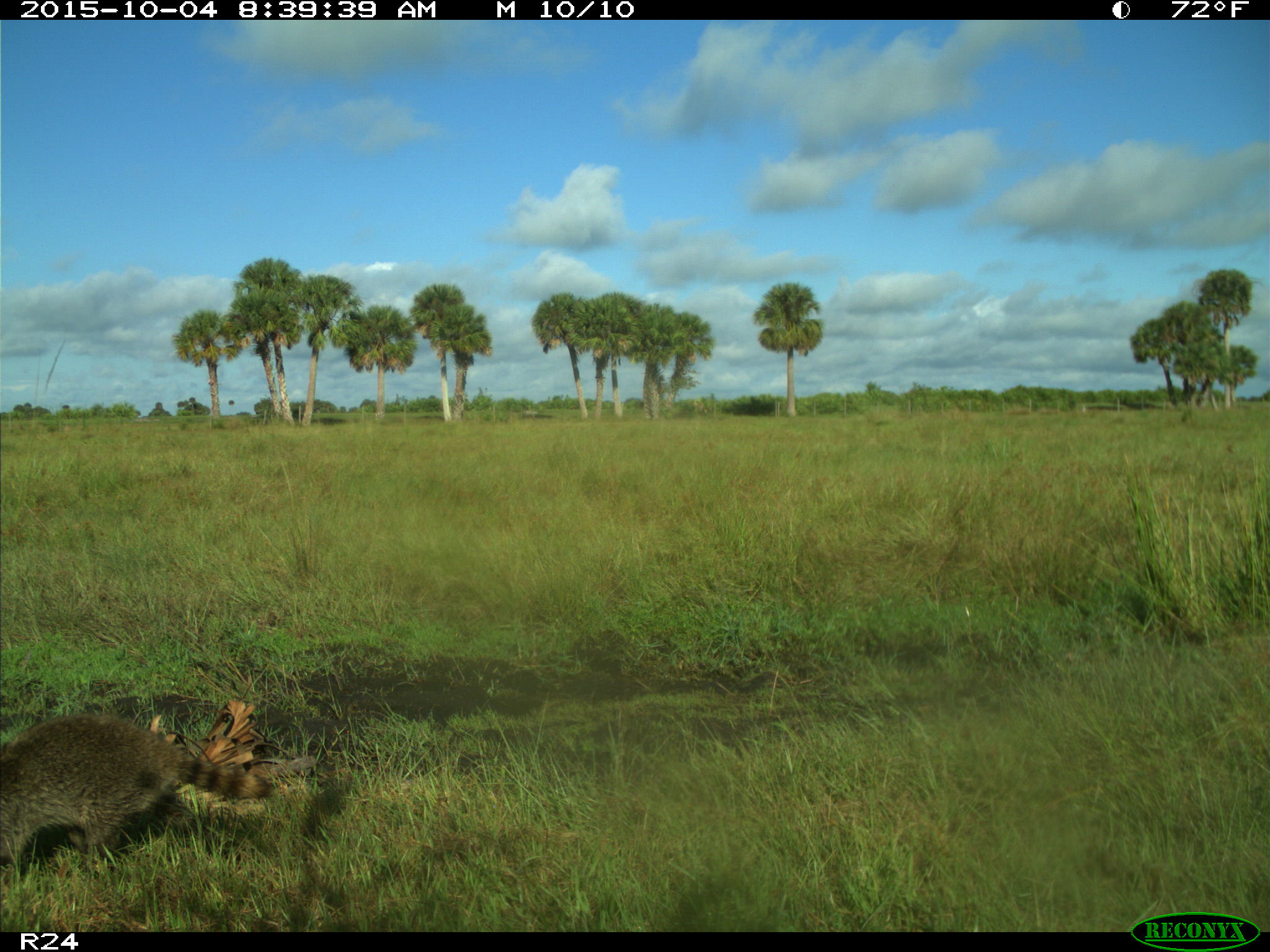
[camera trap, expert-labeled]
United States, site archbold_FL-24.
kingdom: Animalia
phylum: Chordata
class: Mammalia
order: Carnivora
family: Procyonidae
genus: Procyon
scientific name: Procyon lotor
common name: common raccoon